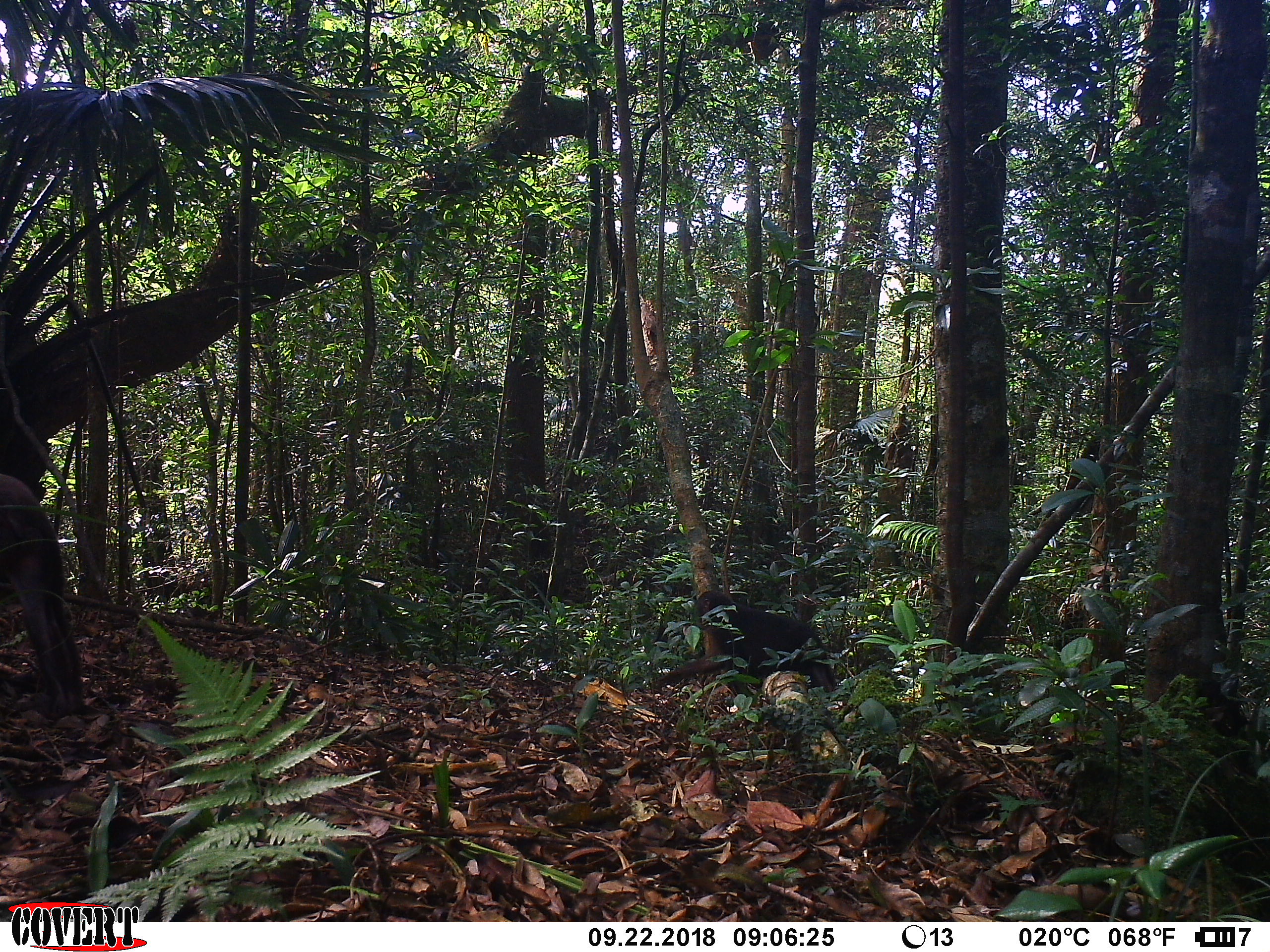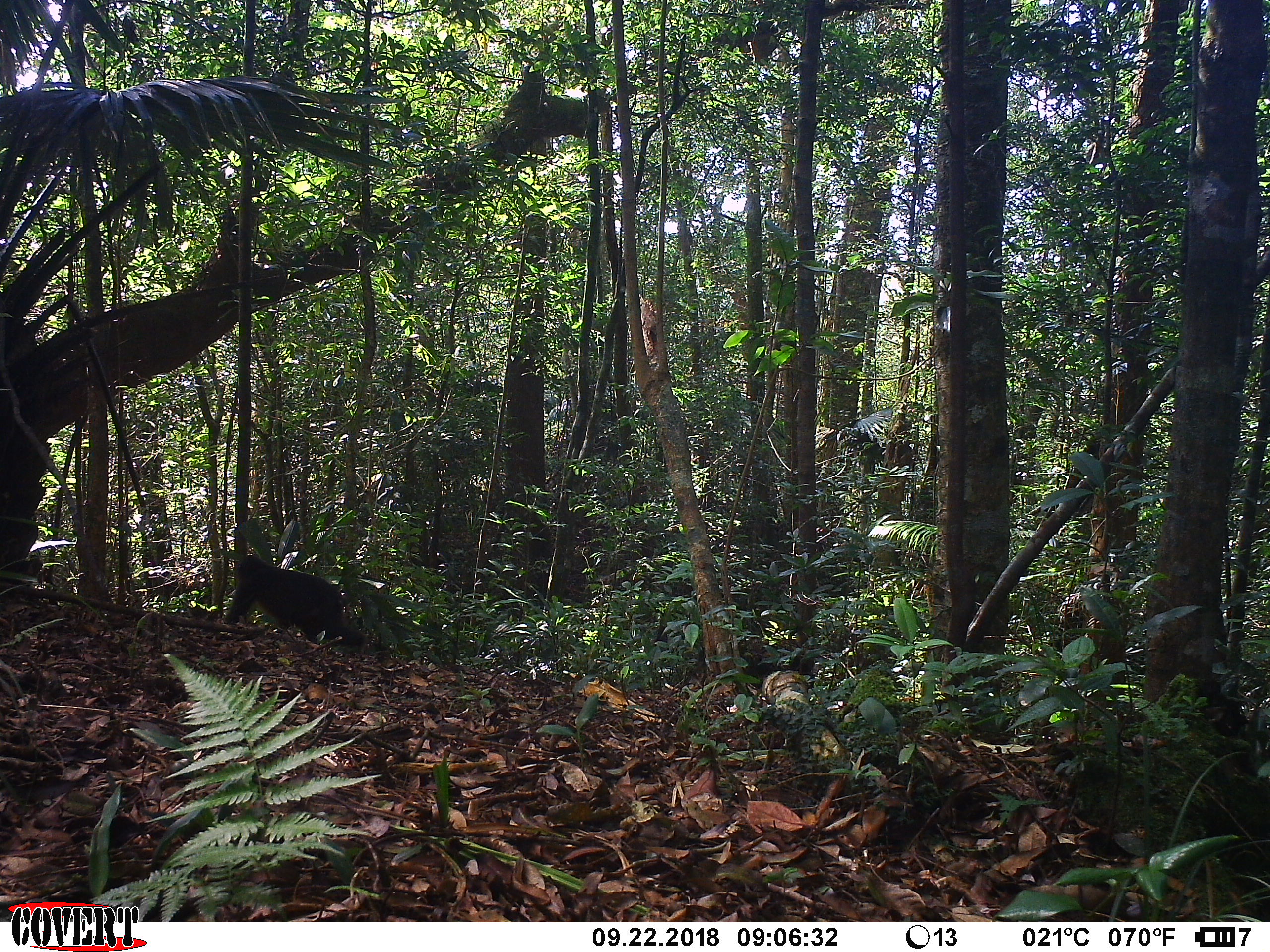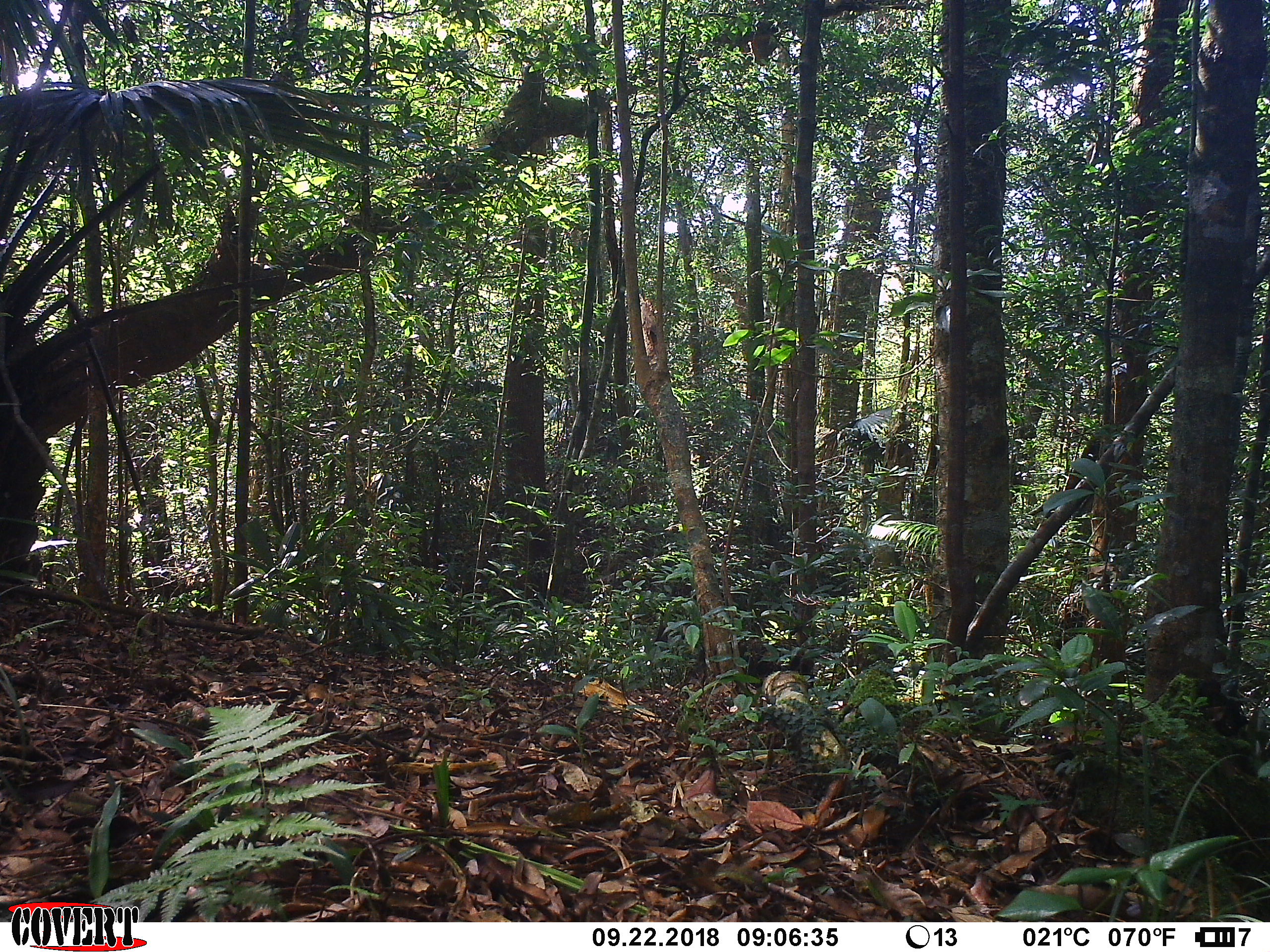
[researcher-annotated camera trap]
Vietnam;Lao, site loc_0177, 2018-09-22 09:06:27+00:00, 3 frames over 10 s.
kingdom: Animalia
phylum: Chordata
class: Mammalia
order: Primates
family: Cercopithecidae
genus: Macaca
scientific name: Macaca arctoides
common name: stump-tailed macaque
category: stump tailed macaque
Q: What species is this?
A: Stump tailed macaque (stump-tailed macaque) (Macaca arctoides).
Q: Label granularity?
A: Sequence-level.